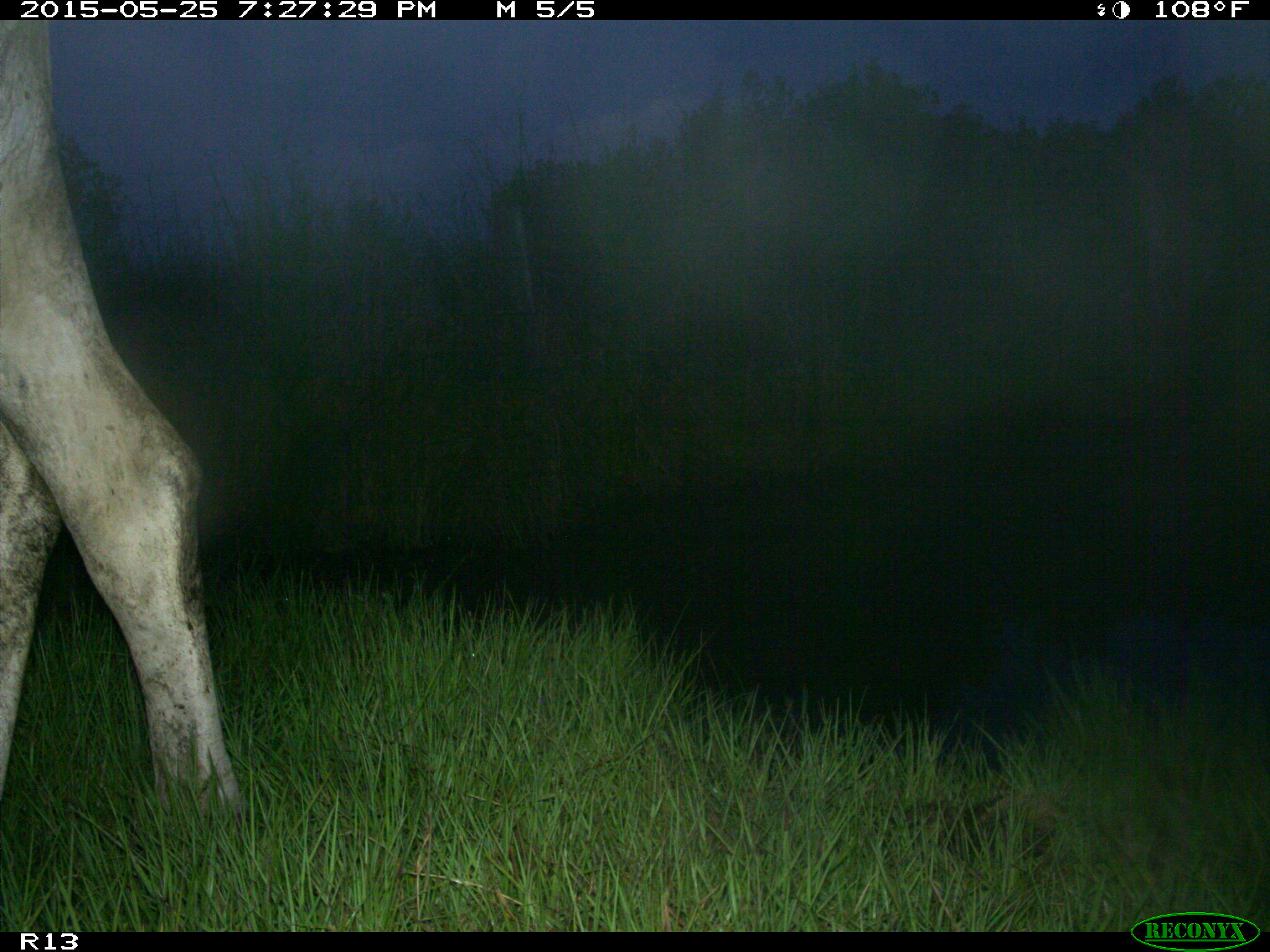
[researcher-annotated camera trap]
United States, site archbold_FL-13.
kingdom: Animalia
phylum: Chordata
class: Mammalia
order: Artiodactyla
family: Bovidae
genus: Bos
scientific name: Bos taurus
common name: domestic cow